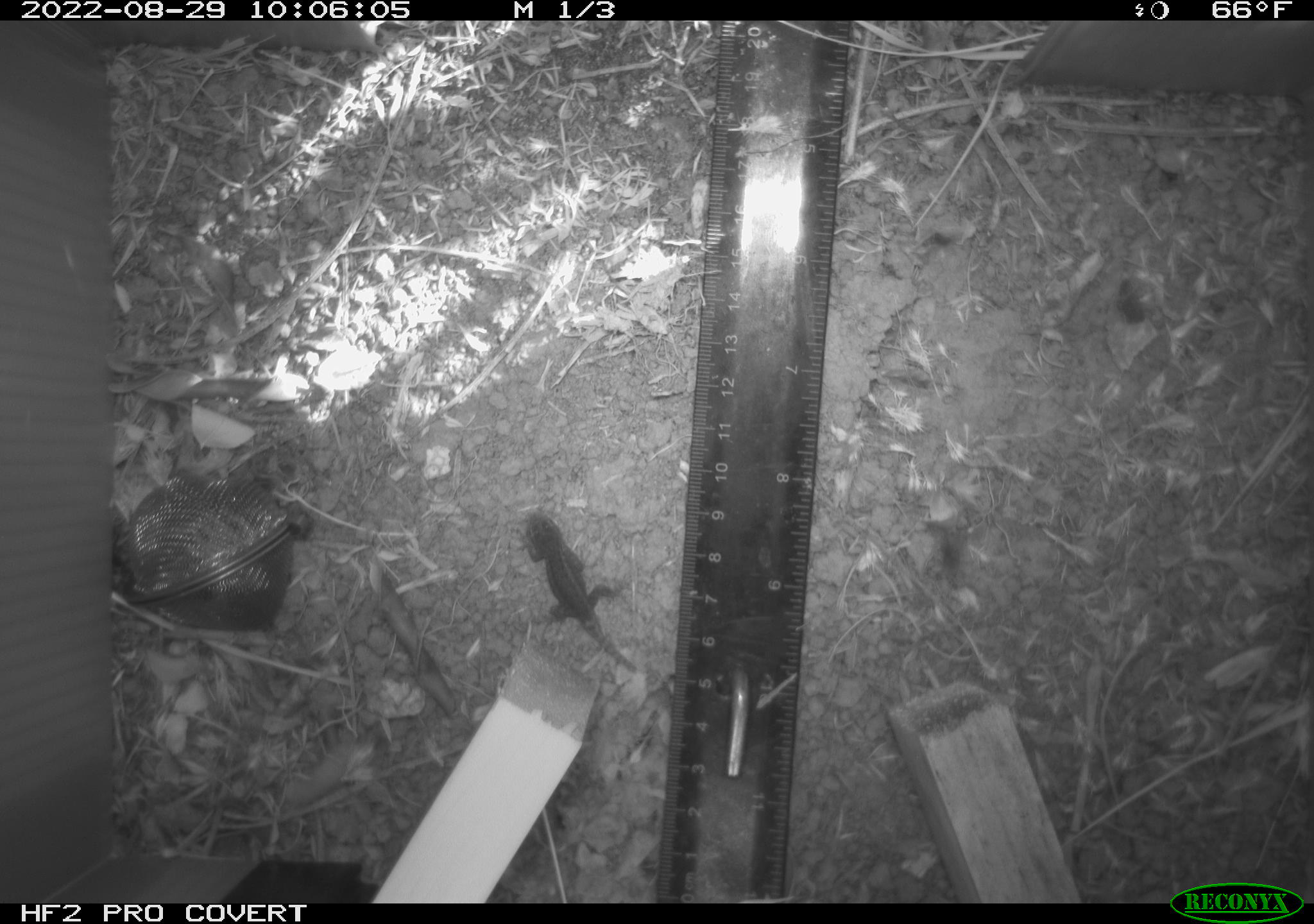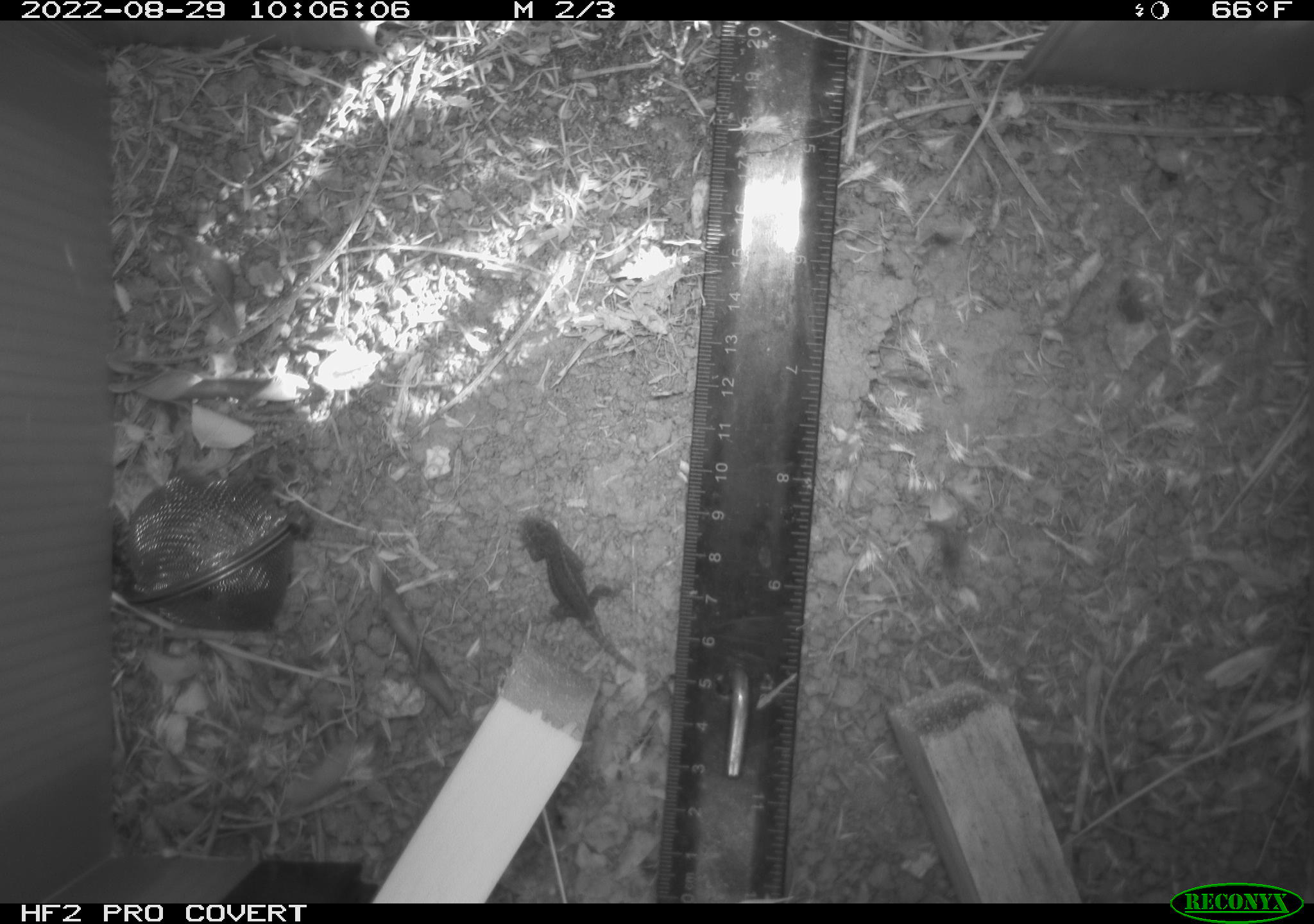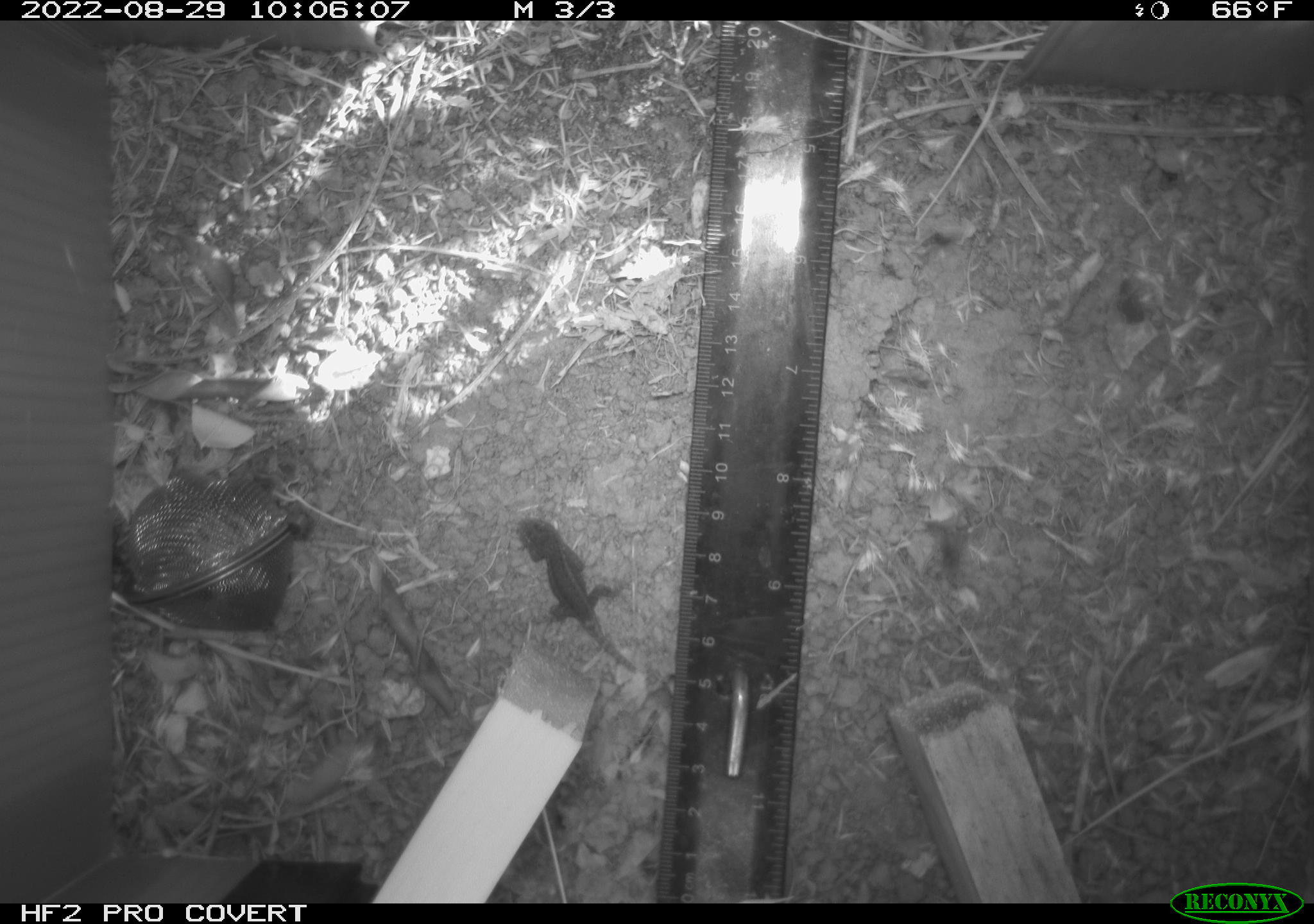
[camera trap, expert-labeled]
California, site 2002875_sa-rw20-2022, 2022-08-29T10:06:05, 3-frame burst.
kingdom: Animalia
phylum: Chordata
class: Reptilia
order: Squamata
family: Phrynosomatidae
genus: Sceloporus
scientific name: Sceloporus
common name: spiny lizards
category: sceloporus species